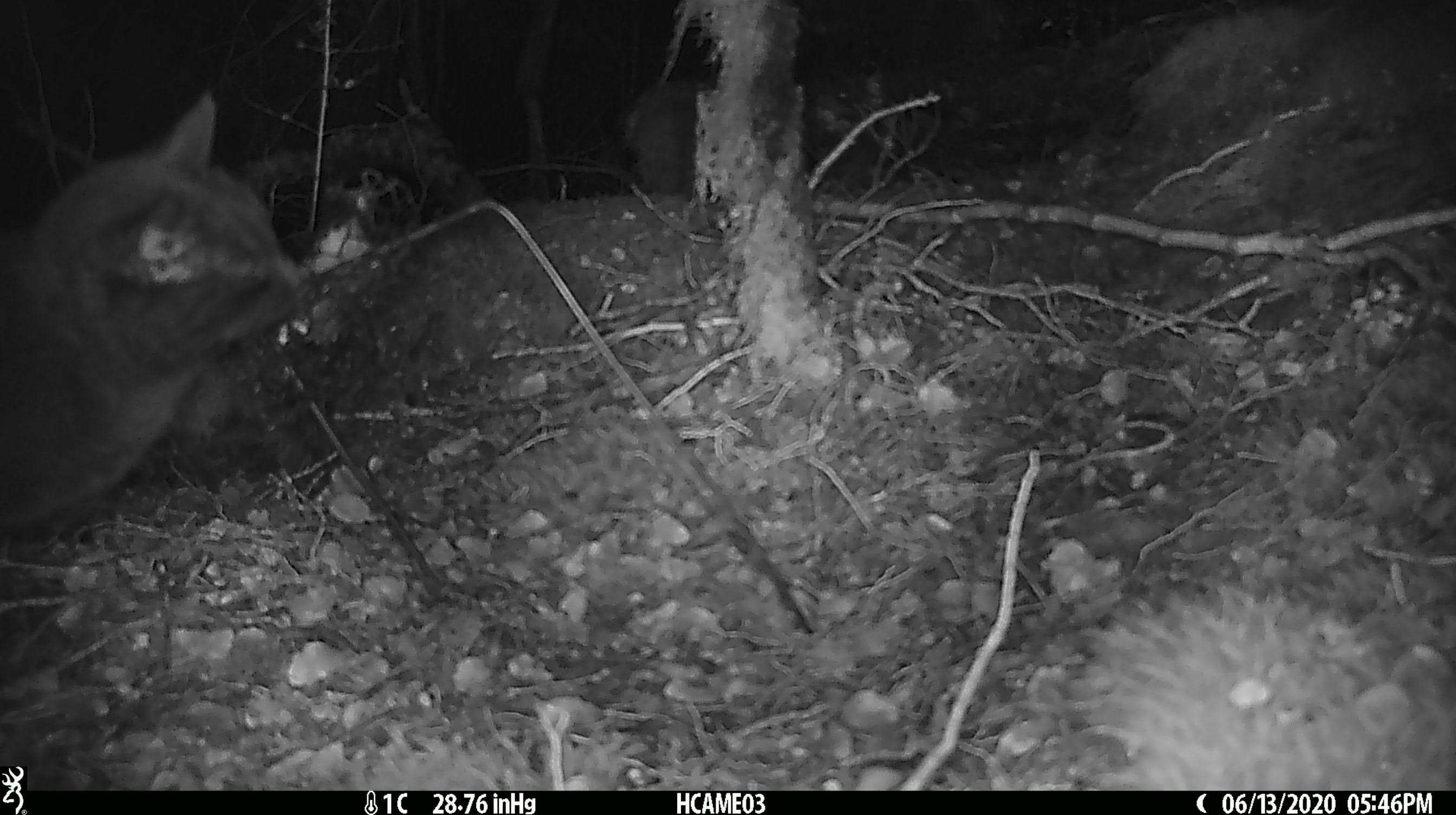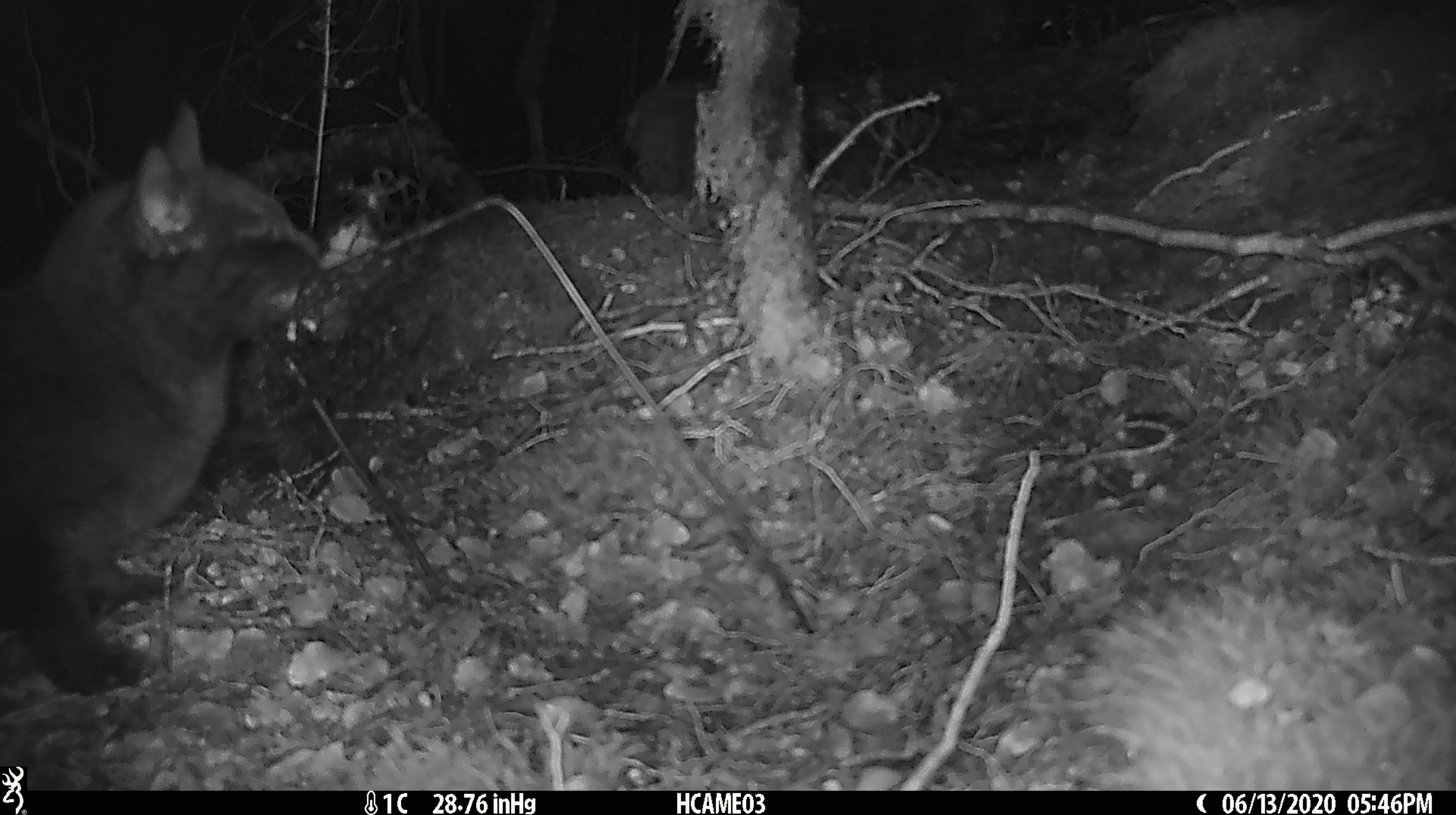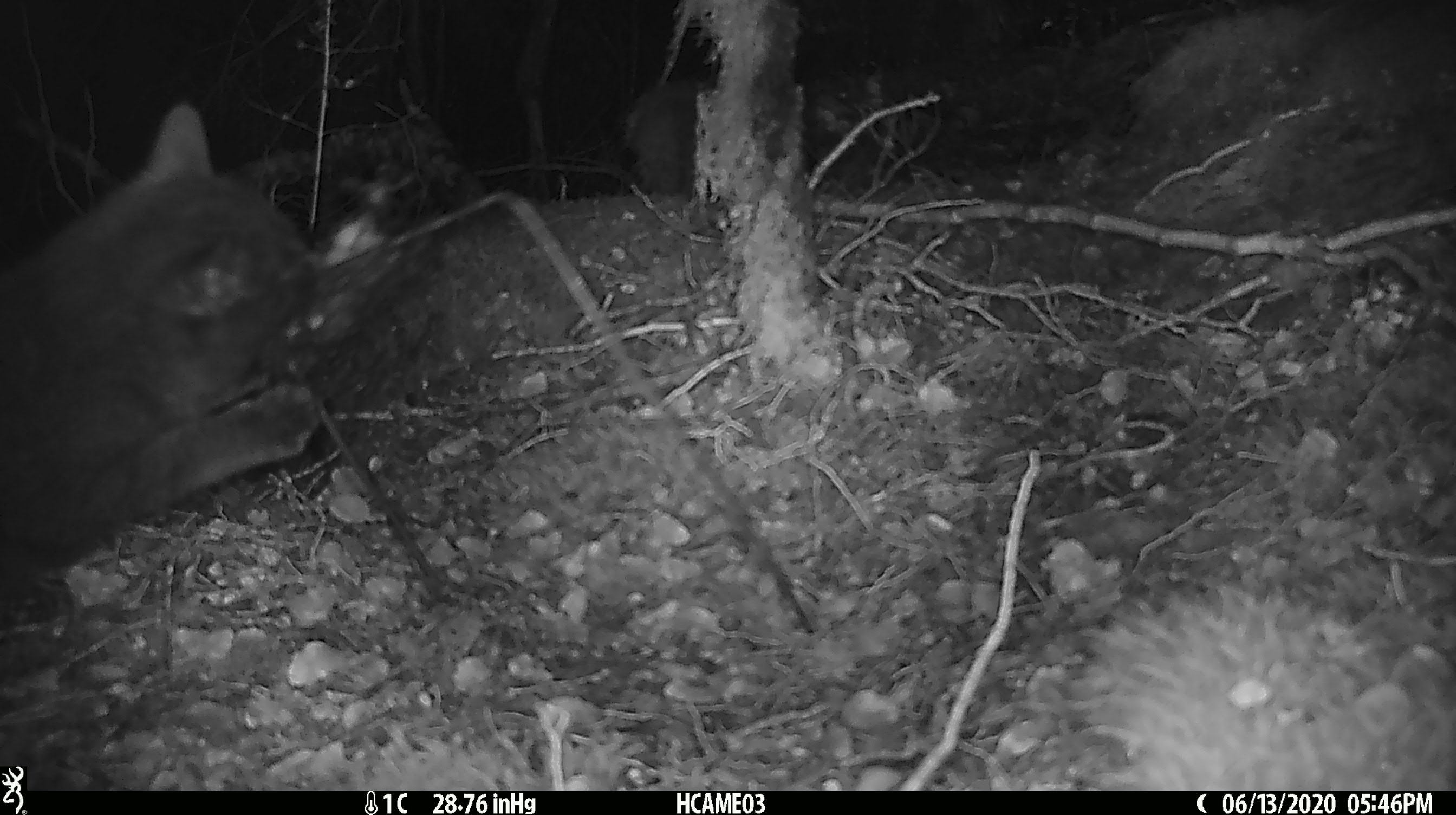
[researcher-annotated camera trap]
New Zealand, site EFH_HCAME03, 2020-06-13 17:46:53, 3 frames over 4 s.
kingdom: Animalia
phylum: Chordata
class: Mammalia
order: Carnivora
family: Felidae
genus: Felis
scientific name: Felis catus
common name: domestic cat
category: cat